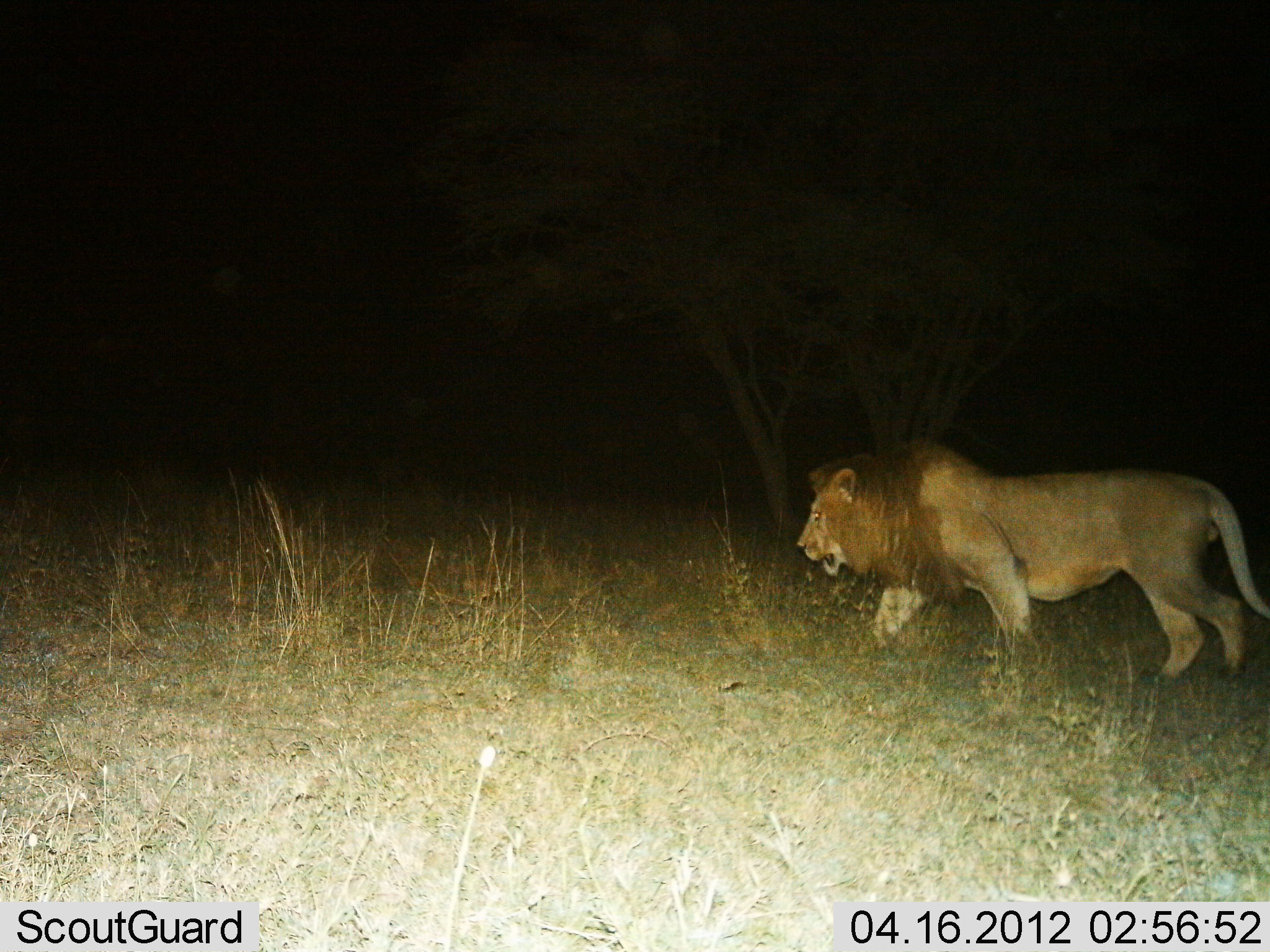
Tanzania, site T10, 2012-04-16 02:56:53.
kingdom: Animalia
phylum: Chordata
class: Mammalia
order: Carnivora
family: Felidae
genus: Panthera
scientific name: Panthera leo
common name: lion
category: lionmale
Lionmale (lion) (Panthera leo), count 1. Behavior (volunteer vote fractions): standing 7%, resting 0%, moving 96%, interacting 0%. Young present (vote fraction): 0%. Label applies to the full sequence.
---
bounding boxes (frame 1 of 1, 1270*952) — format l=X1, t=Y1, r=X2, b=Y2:
animal: l=792, t=430, r=1268, b=691